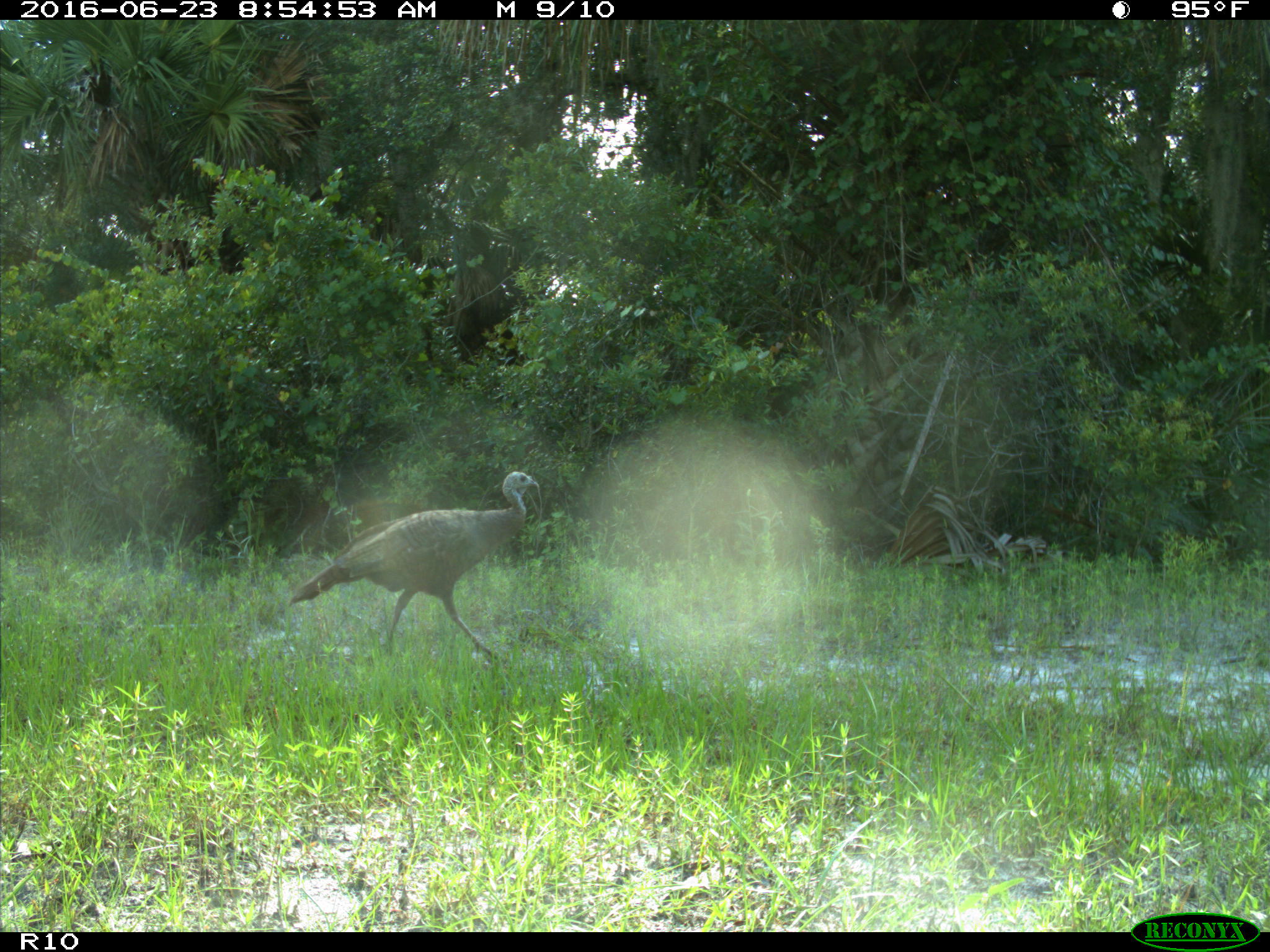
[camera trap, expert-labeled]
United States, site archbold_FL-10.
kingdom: Animalia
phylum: Chordata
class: Aves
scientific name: Aves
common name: birds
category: unidentified bird